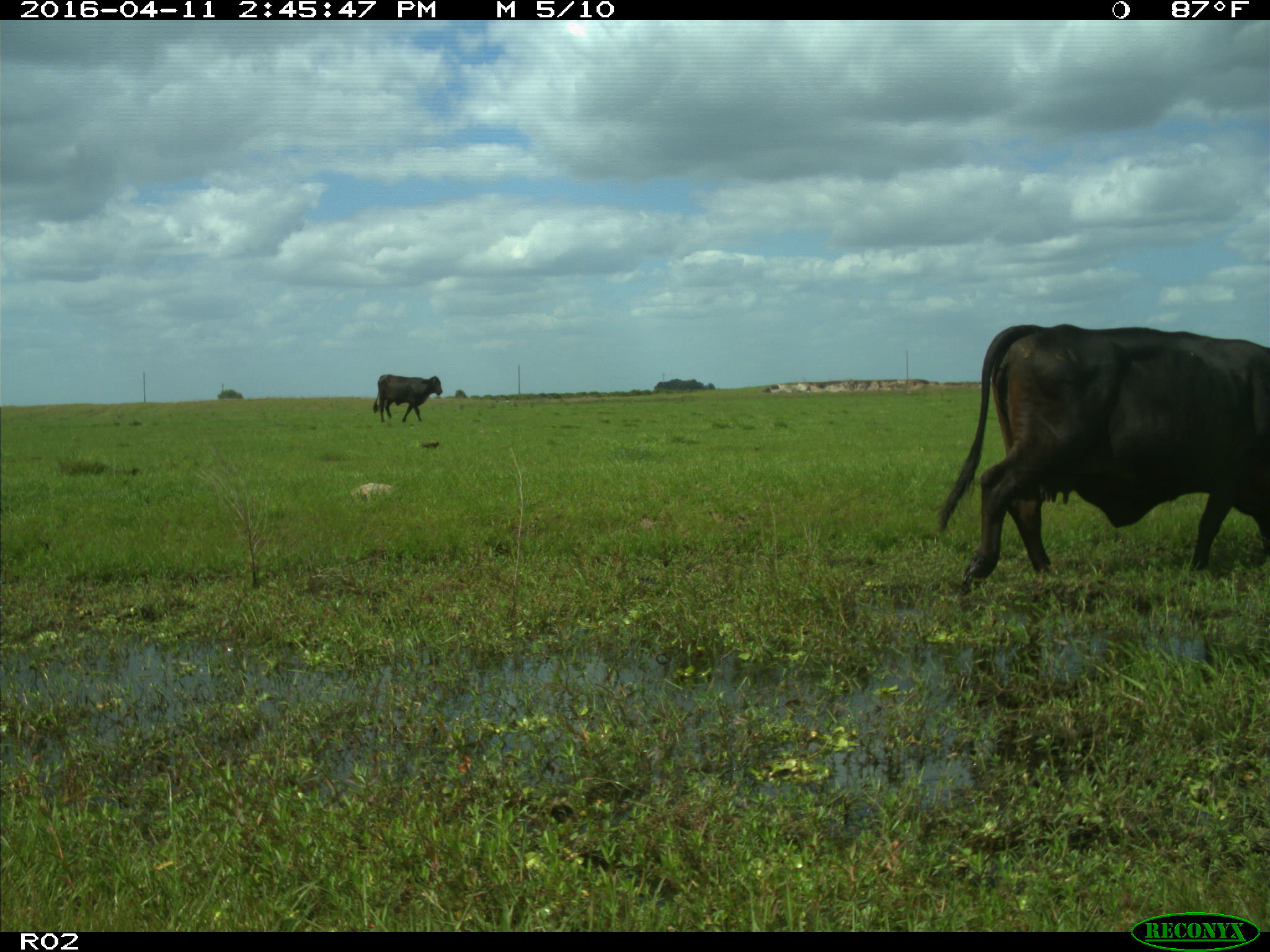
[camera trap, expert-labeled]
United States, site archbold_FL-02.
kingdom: Animalia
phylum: Chordata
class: Mammalia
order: Artiodactyla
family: Bovidae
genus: Bos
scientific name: Bos taurus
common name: domestic cow